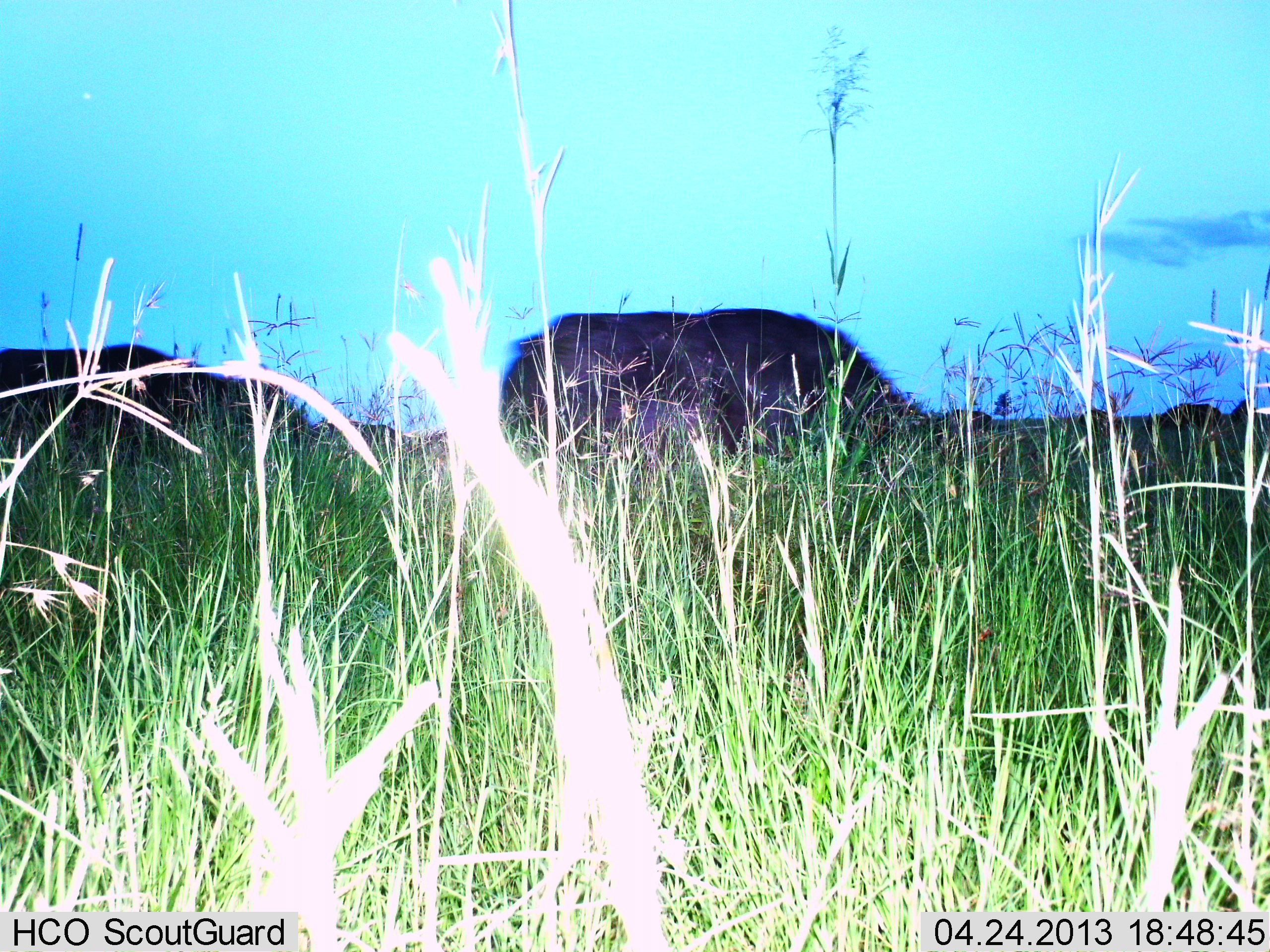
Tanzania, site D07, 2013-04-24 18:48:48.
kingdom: Animalia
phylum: Chordata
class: Mammalia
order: Artiodactyla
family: Bovidae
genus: Connochaetes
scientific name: Connochaetes taurinus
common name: blue wildebeest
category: wildebeest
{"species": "wildebeest (blue wildebeest) (Connochaetes taurinus)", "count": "4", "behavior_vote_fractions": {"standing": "26%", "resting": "0%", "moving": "21%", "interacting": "0%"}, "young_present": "0%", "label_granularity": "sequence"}